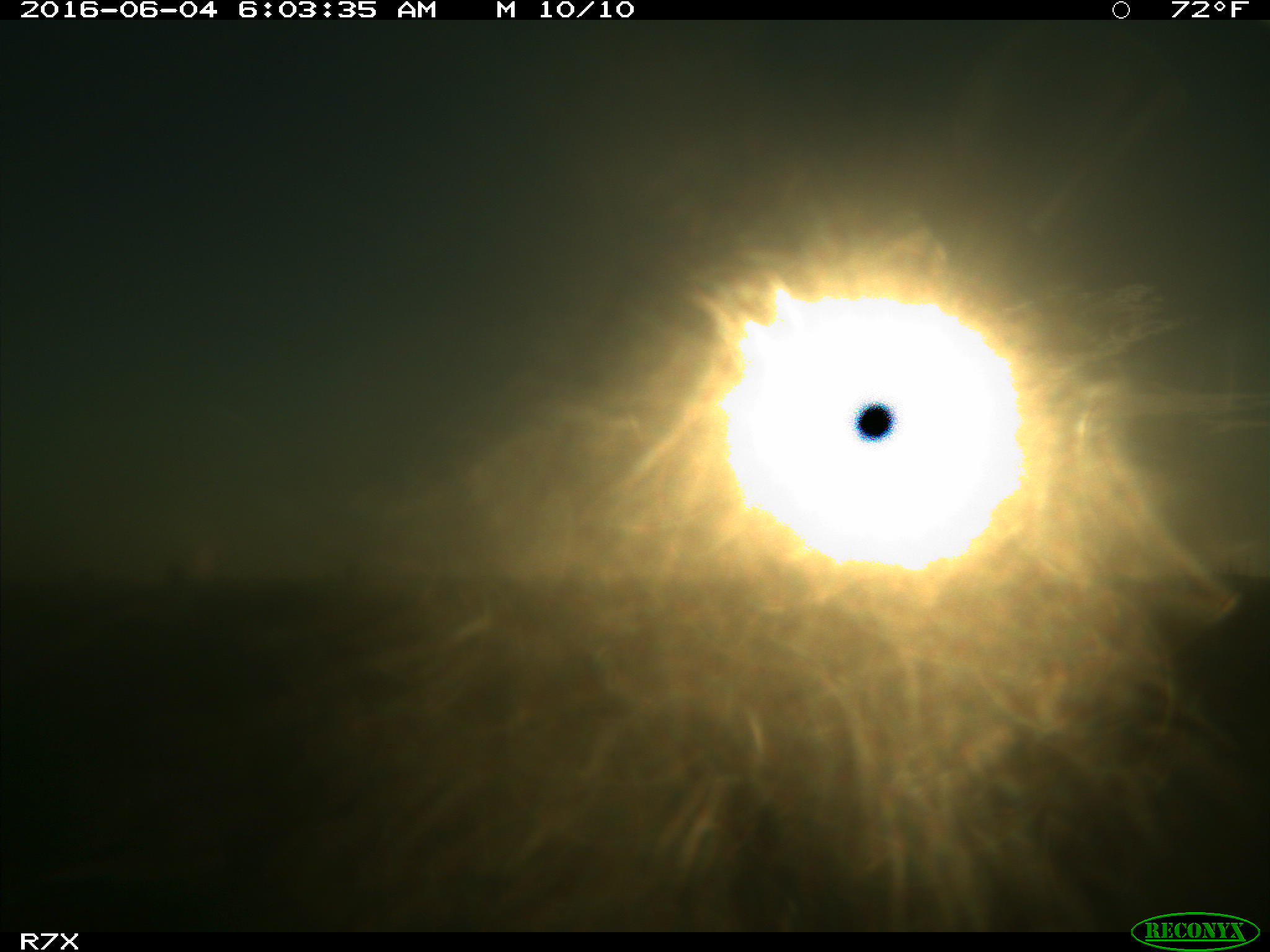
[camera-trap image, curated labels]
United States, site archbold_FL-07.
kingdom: Animalia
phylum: Chordata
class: Mammalia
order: Artiodactyla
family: Bovidae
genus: Bos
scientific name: Bos taurus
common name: domestic cow